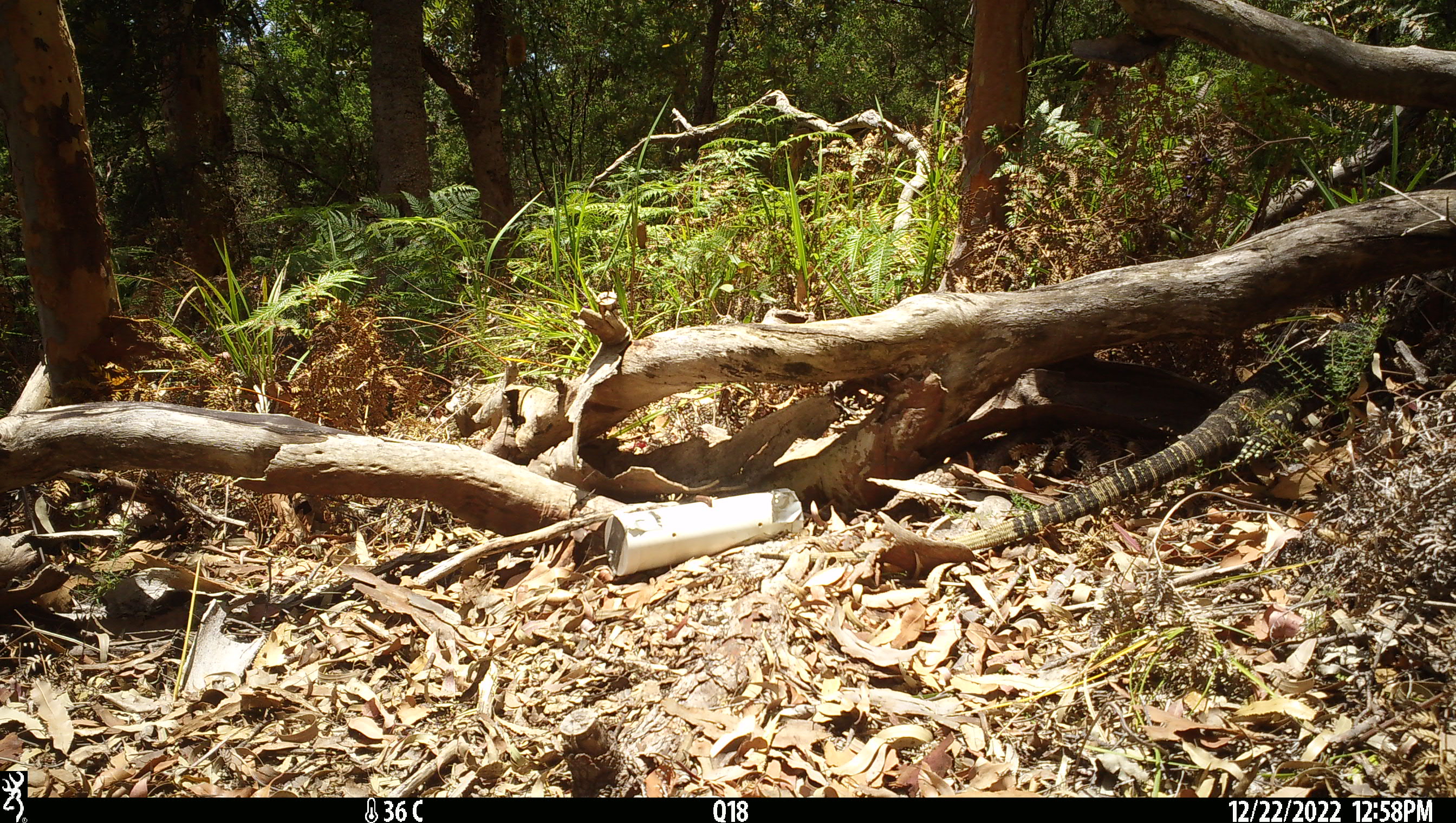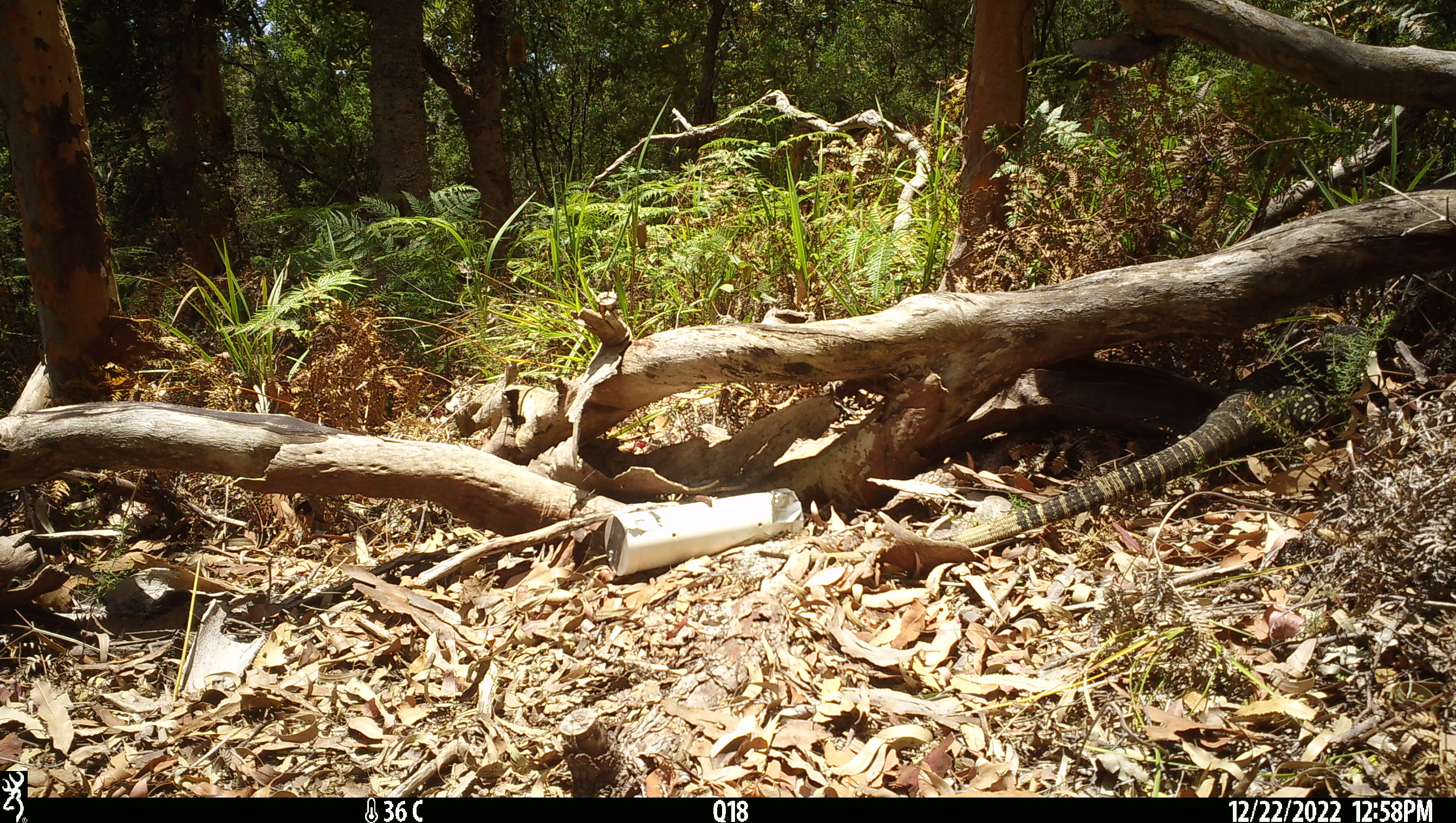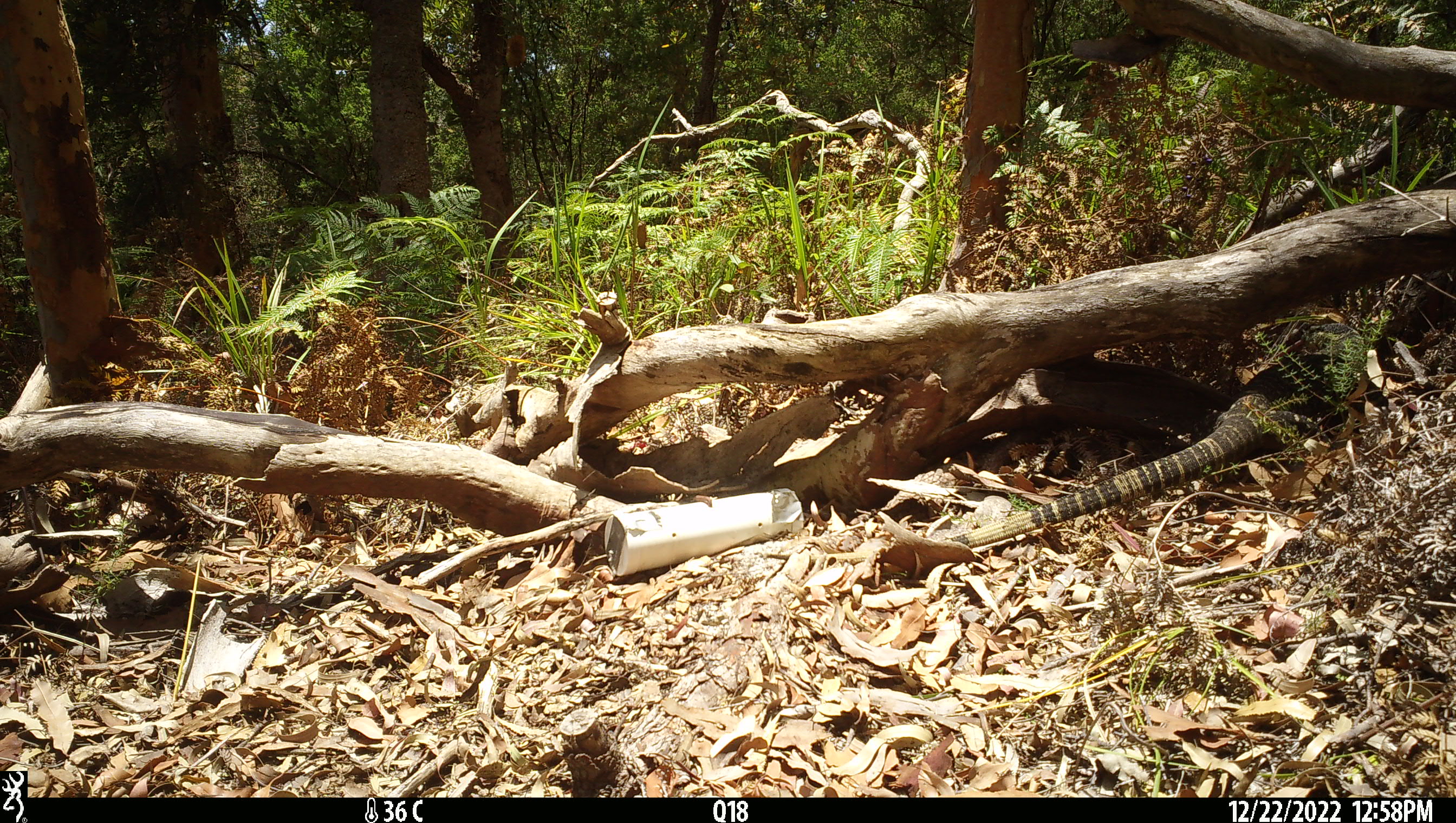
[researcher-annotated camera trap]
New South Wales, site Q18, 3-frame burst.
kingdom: Animalia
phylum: Chordata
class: Reptilia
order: Squamata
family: Varanidae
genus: Varanus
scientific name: Varanus varius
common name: lace monitor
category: goanna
Goanna (lace monitor) (Varanus varius).